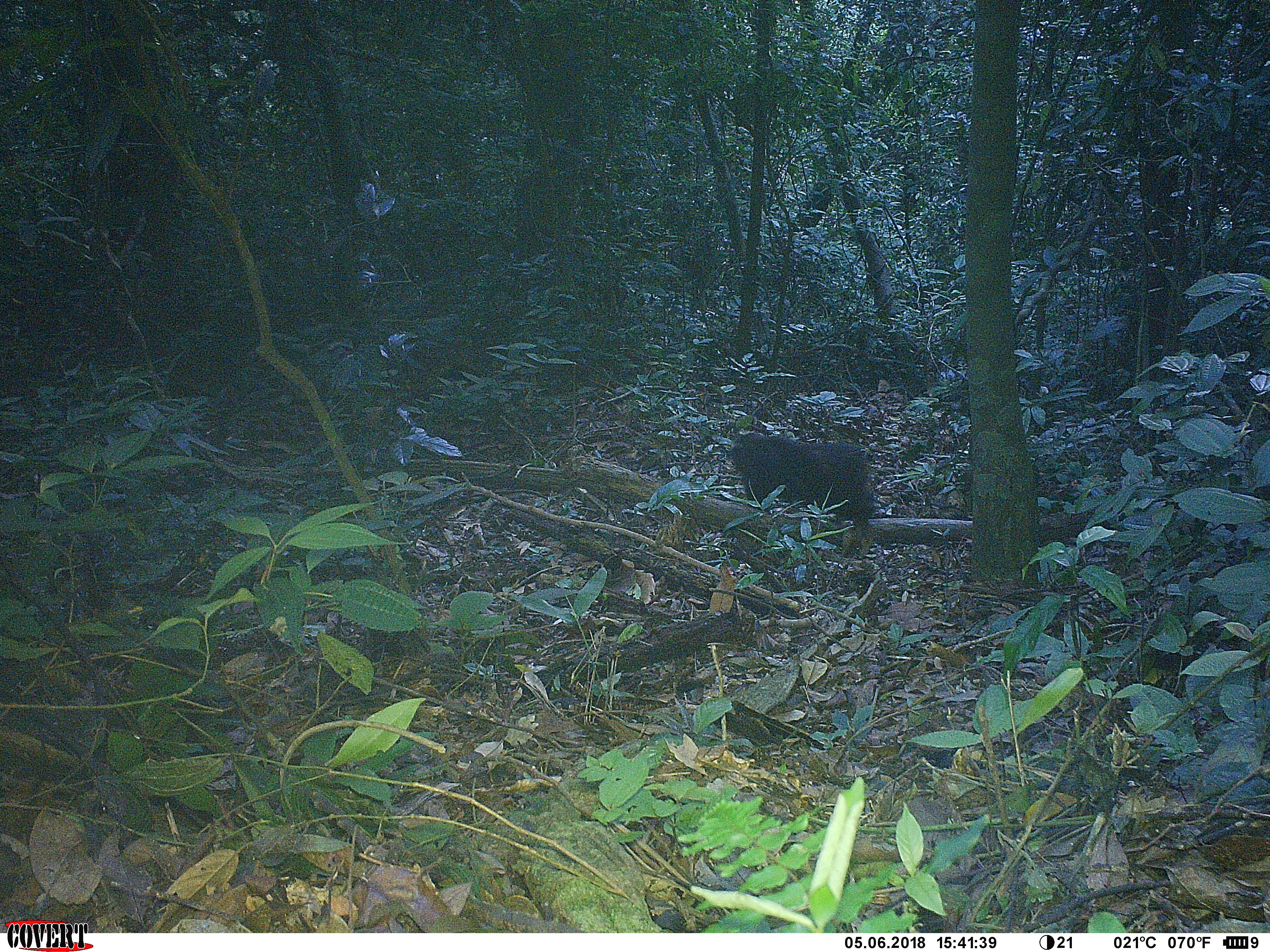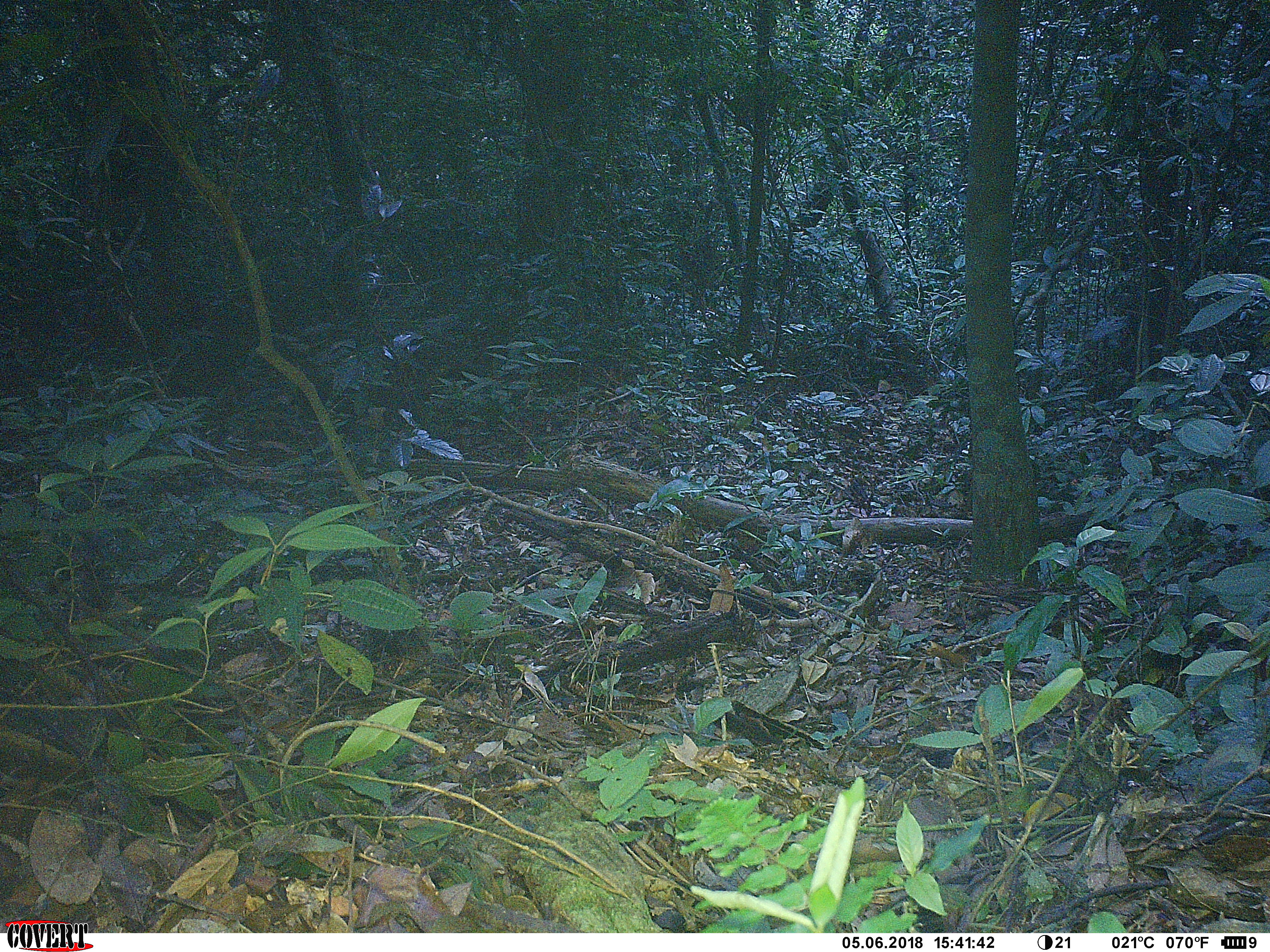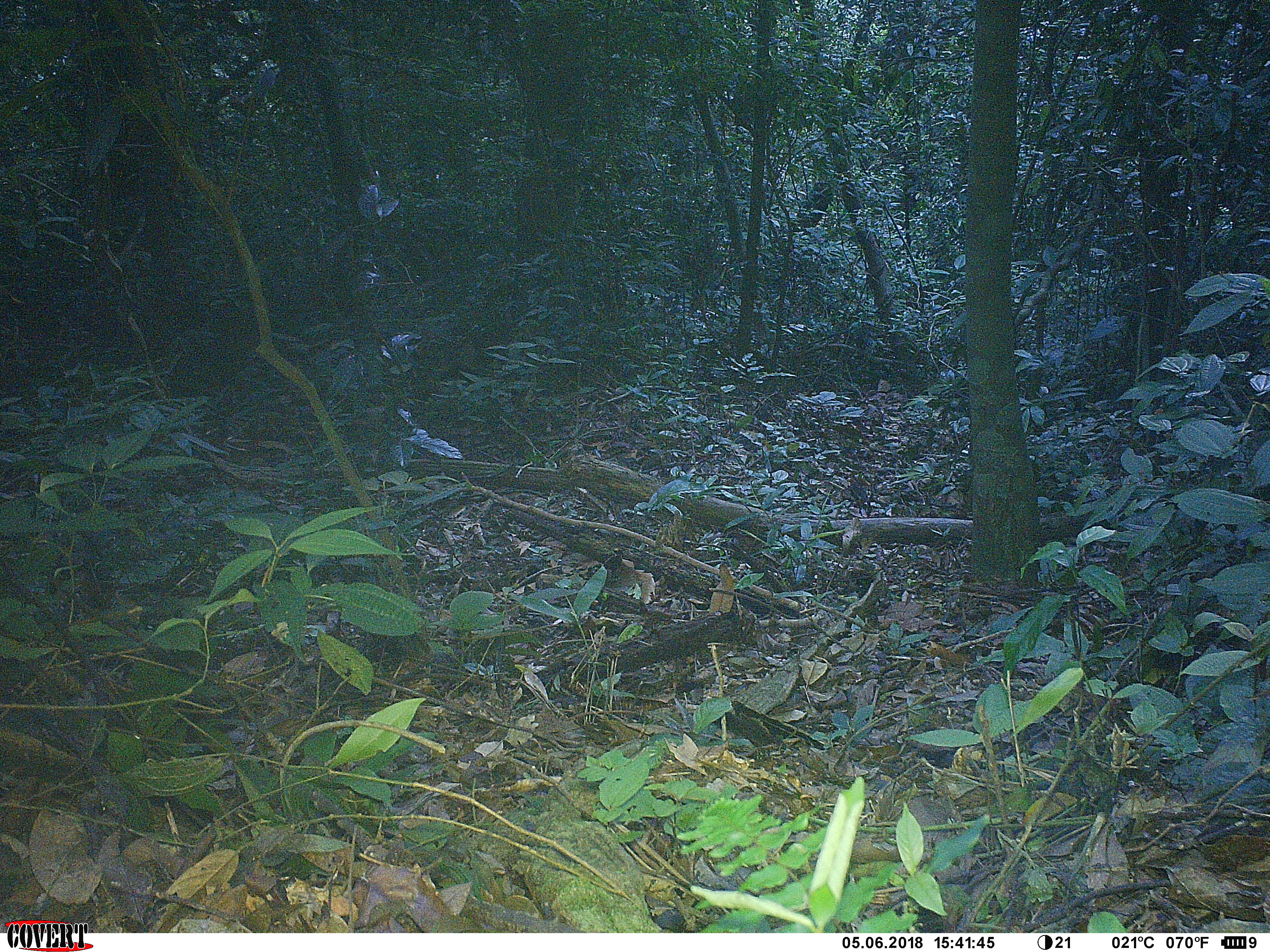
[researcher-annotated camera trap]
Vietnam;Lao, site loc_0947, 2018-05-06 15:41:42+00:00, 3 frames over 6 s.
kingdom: Animalia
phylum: Chordata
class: Mammalia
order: Primates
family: Cercopithecidae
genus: Macaca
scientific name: Macaca arctoides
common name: stump-tailed macaque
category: stump tailed macaque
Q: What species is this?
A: Stump tailed macaque (stump-tailed macaque) (Macaca arctoides).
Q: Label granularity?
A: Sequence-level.